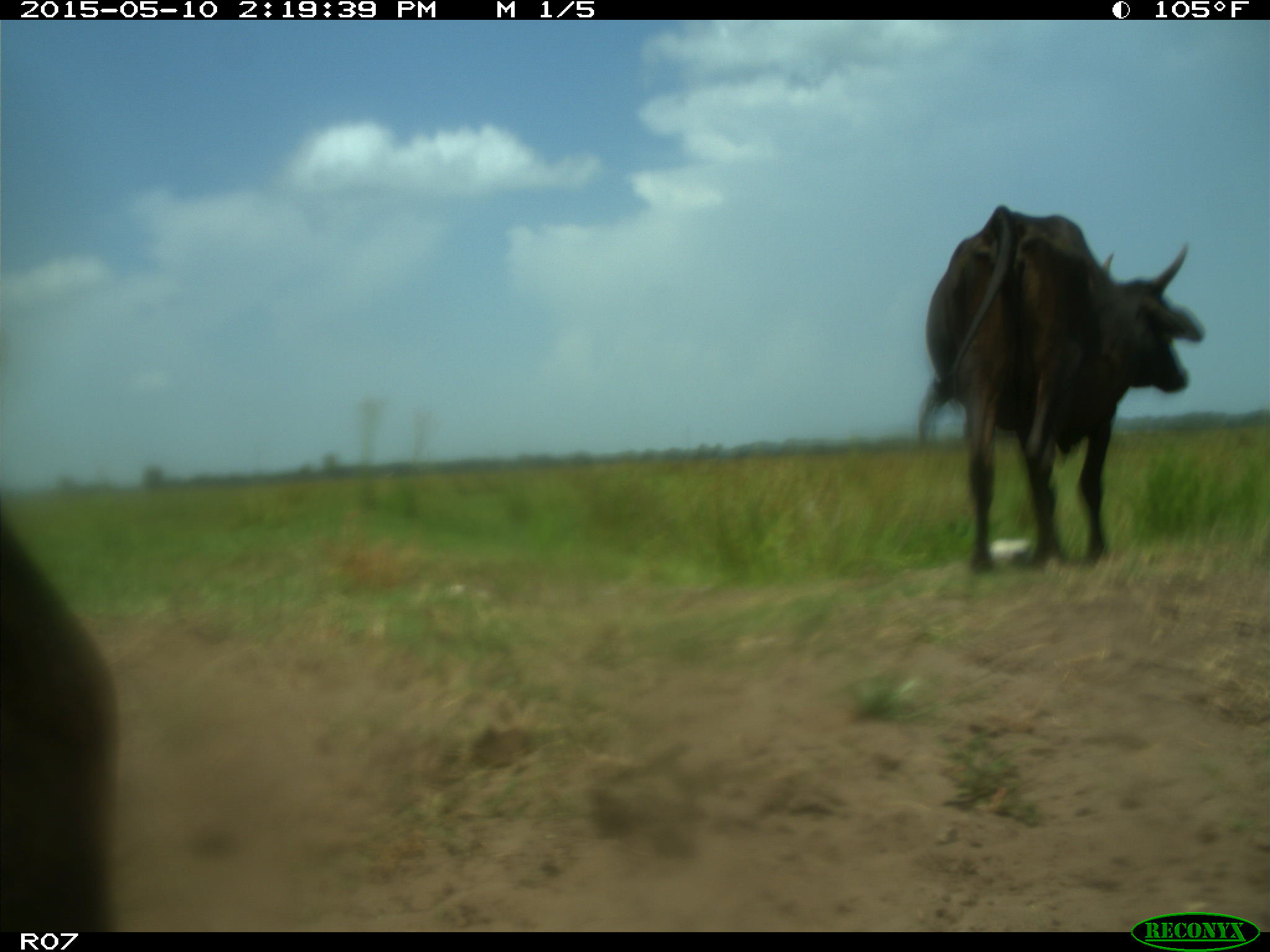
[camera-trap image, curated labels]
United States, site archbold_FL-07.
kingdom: Animalia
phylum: Chordata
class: Mammalia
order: Artiodactyla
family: Bovidae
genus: Bos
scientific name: Bos taurus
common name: domestic cow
Bos taurus (domestic cow).